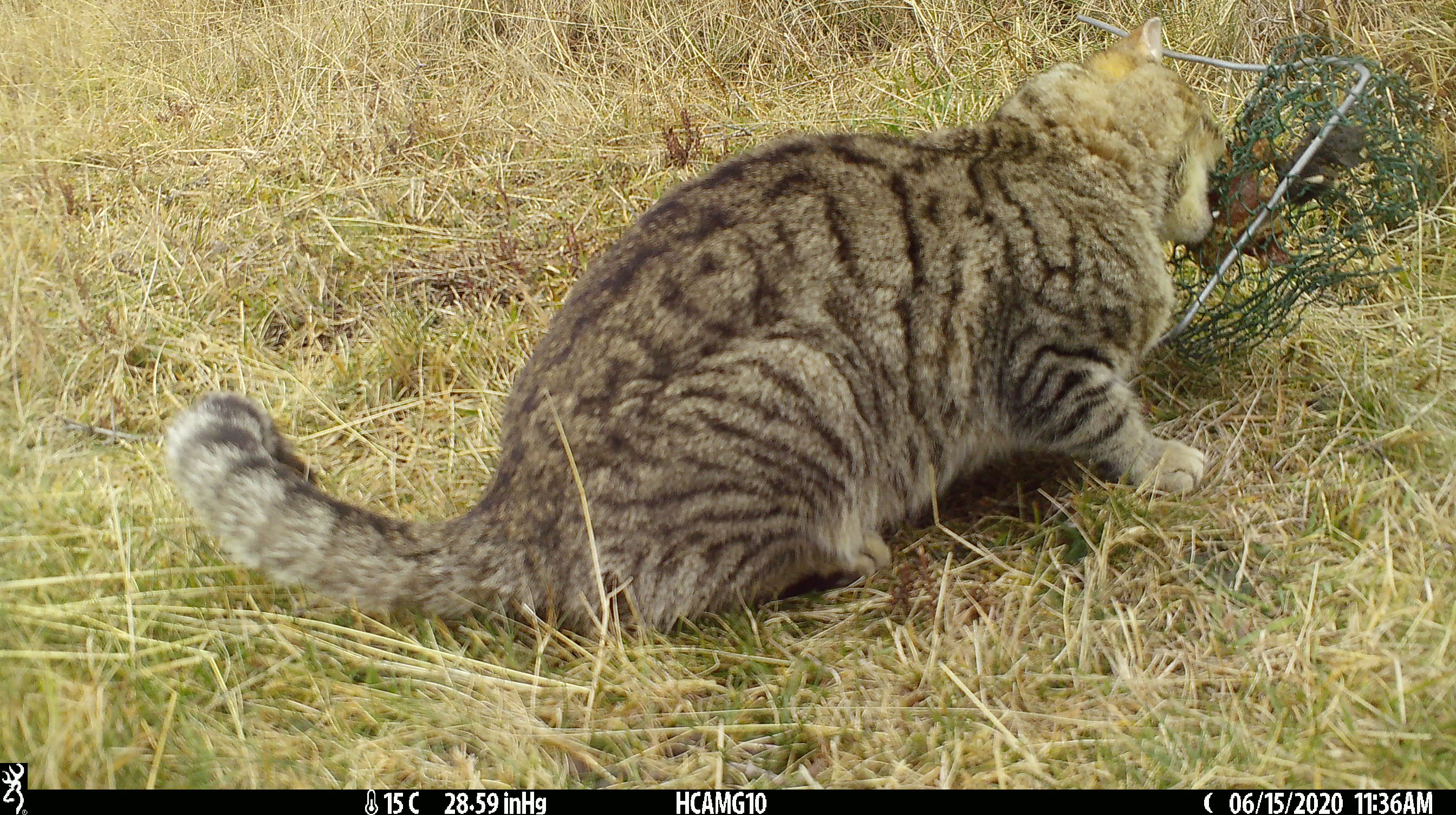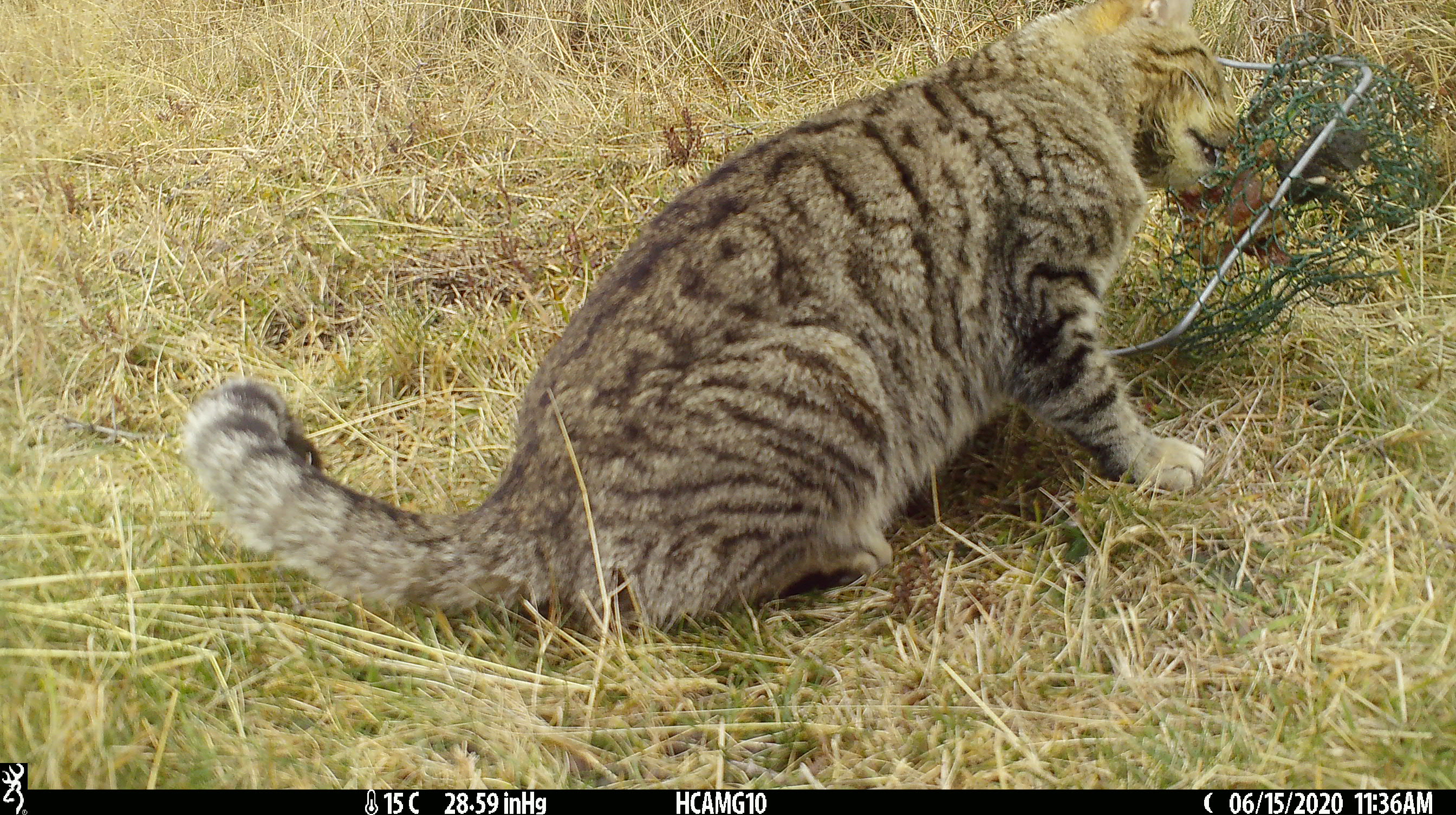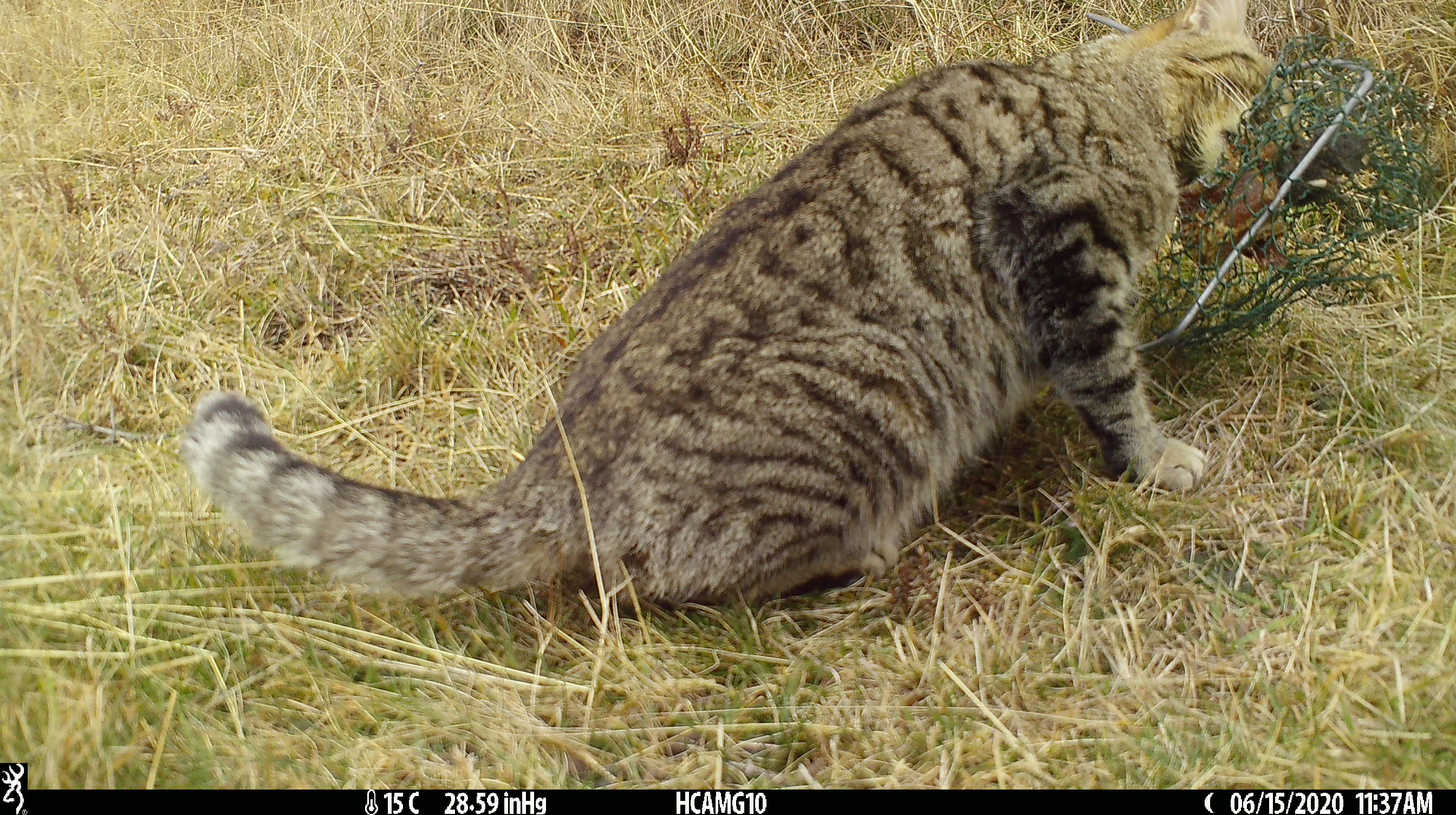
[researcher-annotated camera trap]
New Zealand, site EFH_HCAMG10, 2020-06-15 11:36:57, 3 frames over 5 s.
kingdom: Animalia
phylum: Chordata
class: Mammalia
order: Carnivora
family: Felidae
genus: Felis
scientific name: Felis catus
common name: domestic cat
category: cat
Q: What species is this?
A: Cat (domestic cat) (Felis catus).